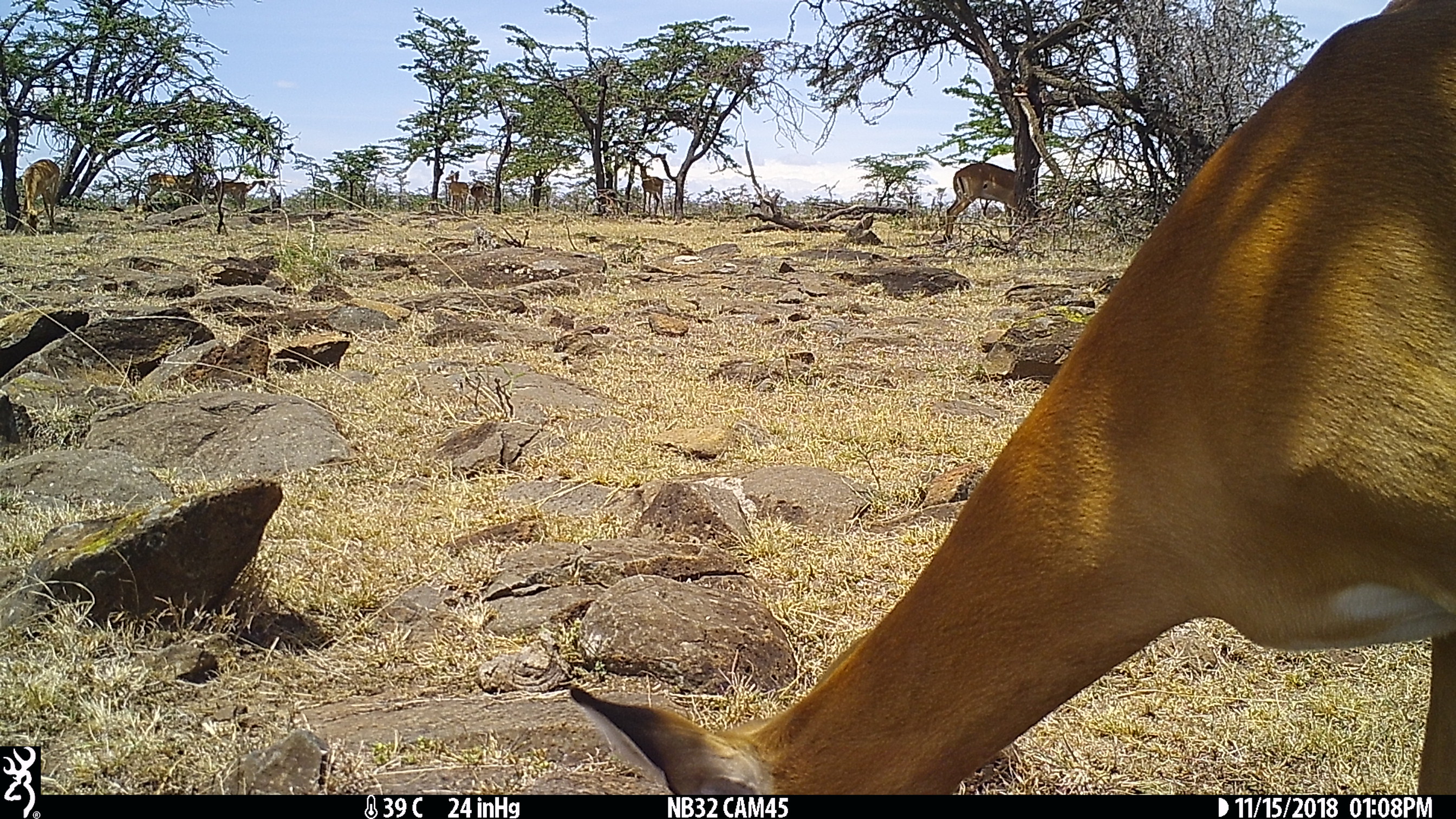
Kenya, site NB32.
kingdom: Animalia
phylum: Chordata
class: Mammalia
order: Artiodactyla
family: Bovidae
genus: Aepyceros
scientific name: Aepyceros melampus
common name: impala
Impala (Aepyceros melampus).